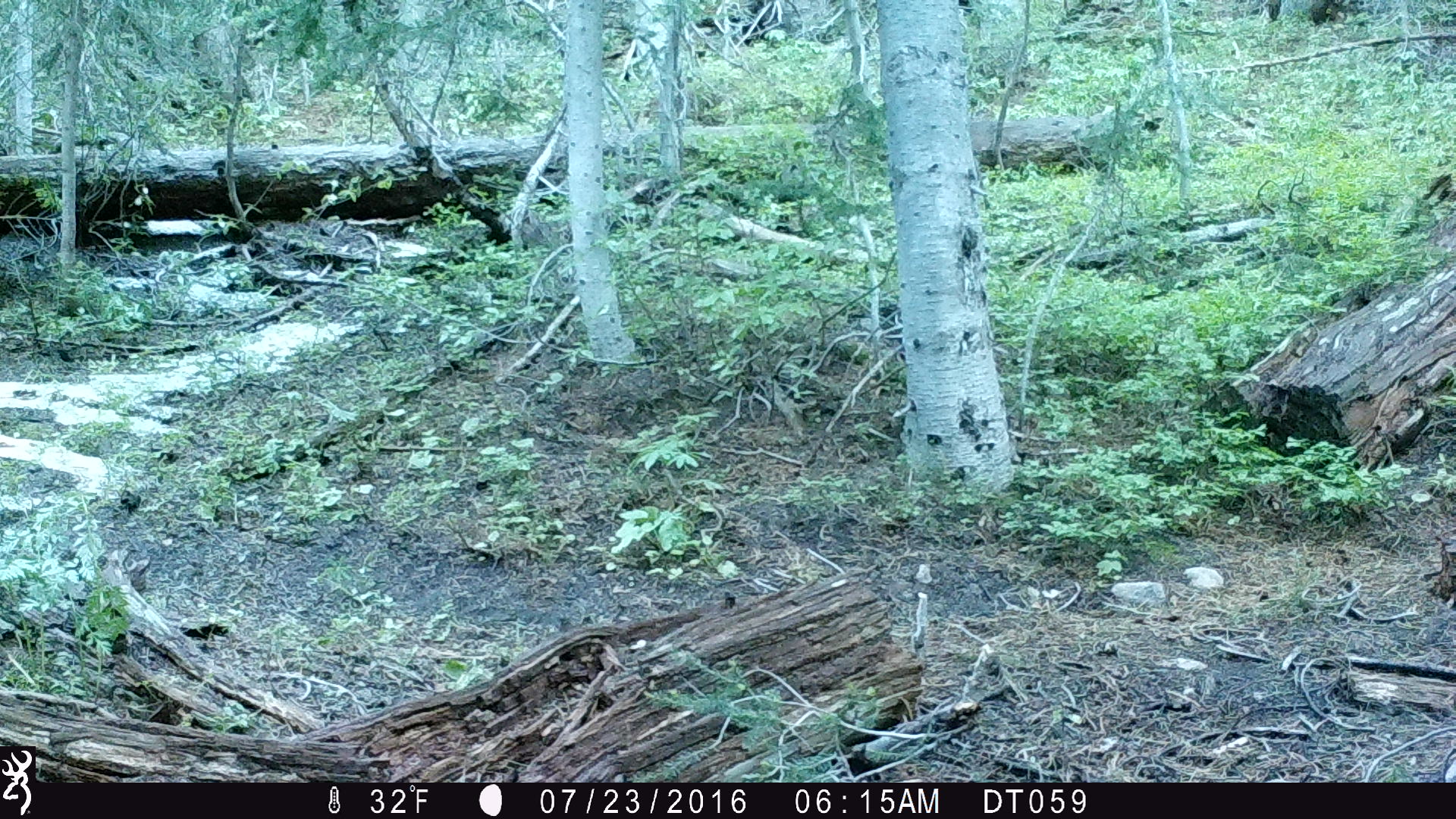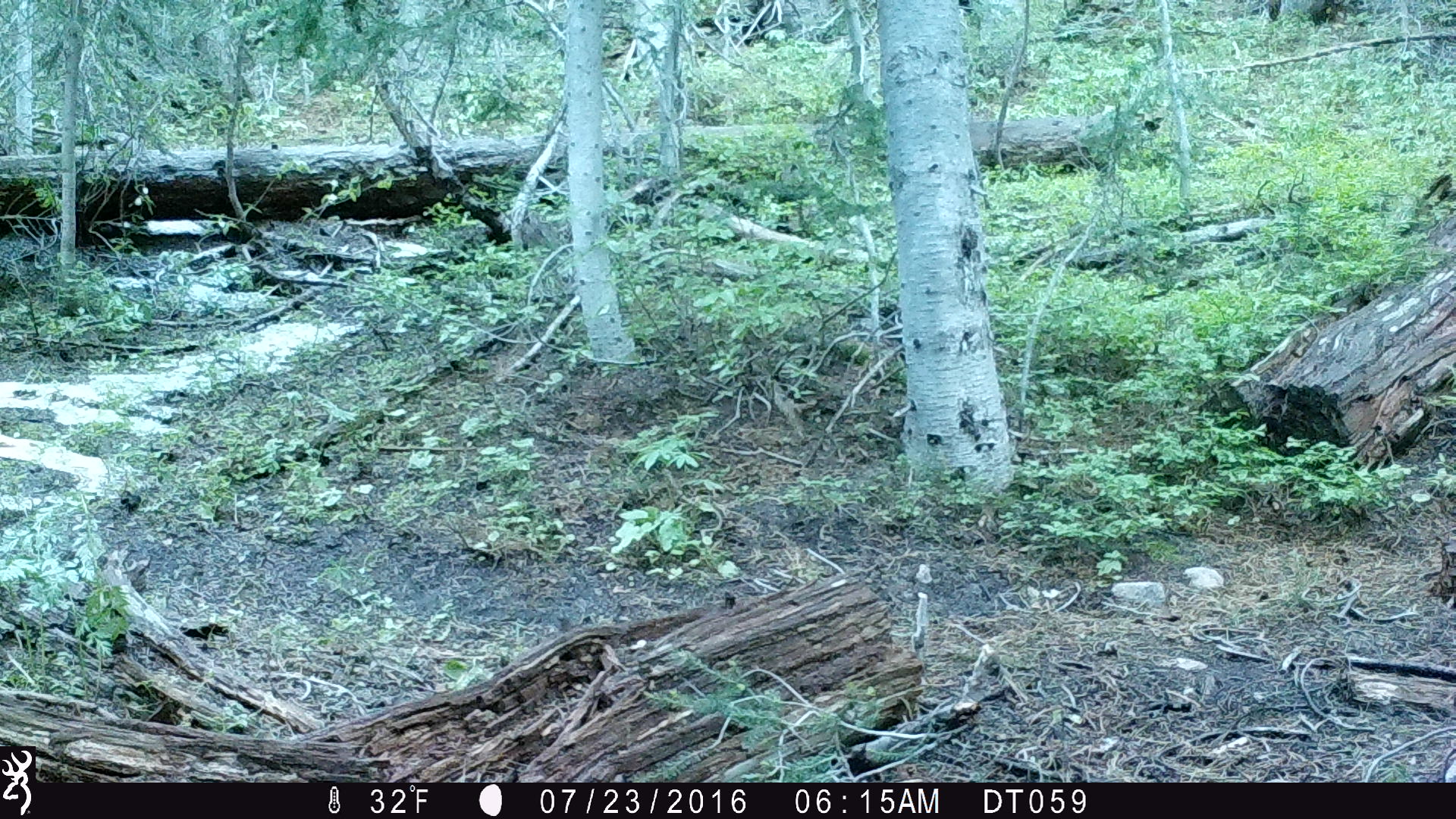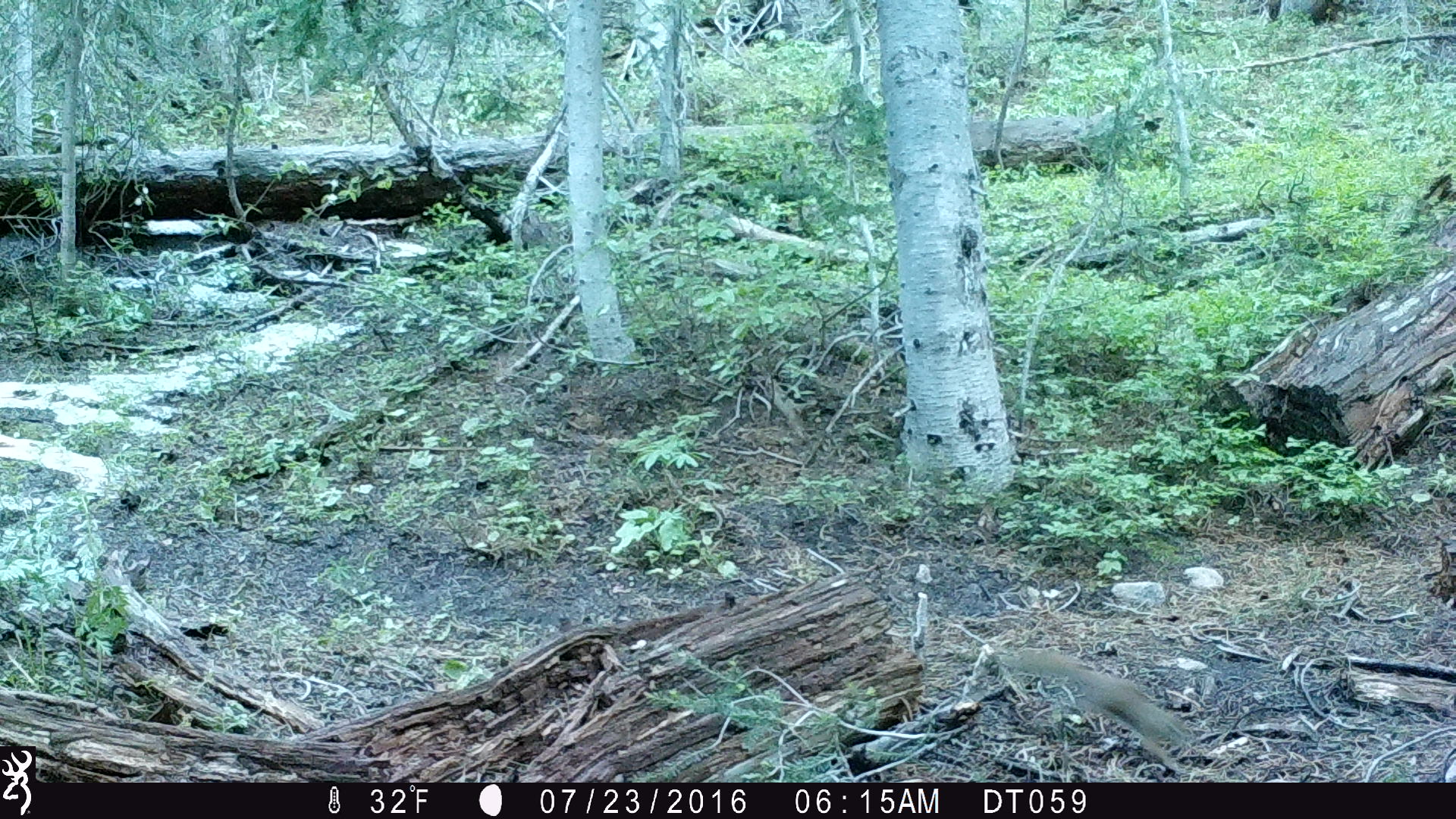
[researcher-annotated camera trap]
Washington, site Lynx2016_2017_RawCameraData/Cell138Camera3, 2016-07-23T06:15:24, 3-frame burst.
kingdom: Animalia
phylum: Chordata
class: Mammalia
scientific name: Mammalia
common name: small mammal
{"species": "small mammal (Mammalia)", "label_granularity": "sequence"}